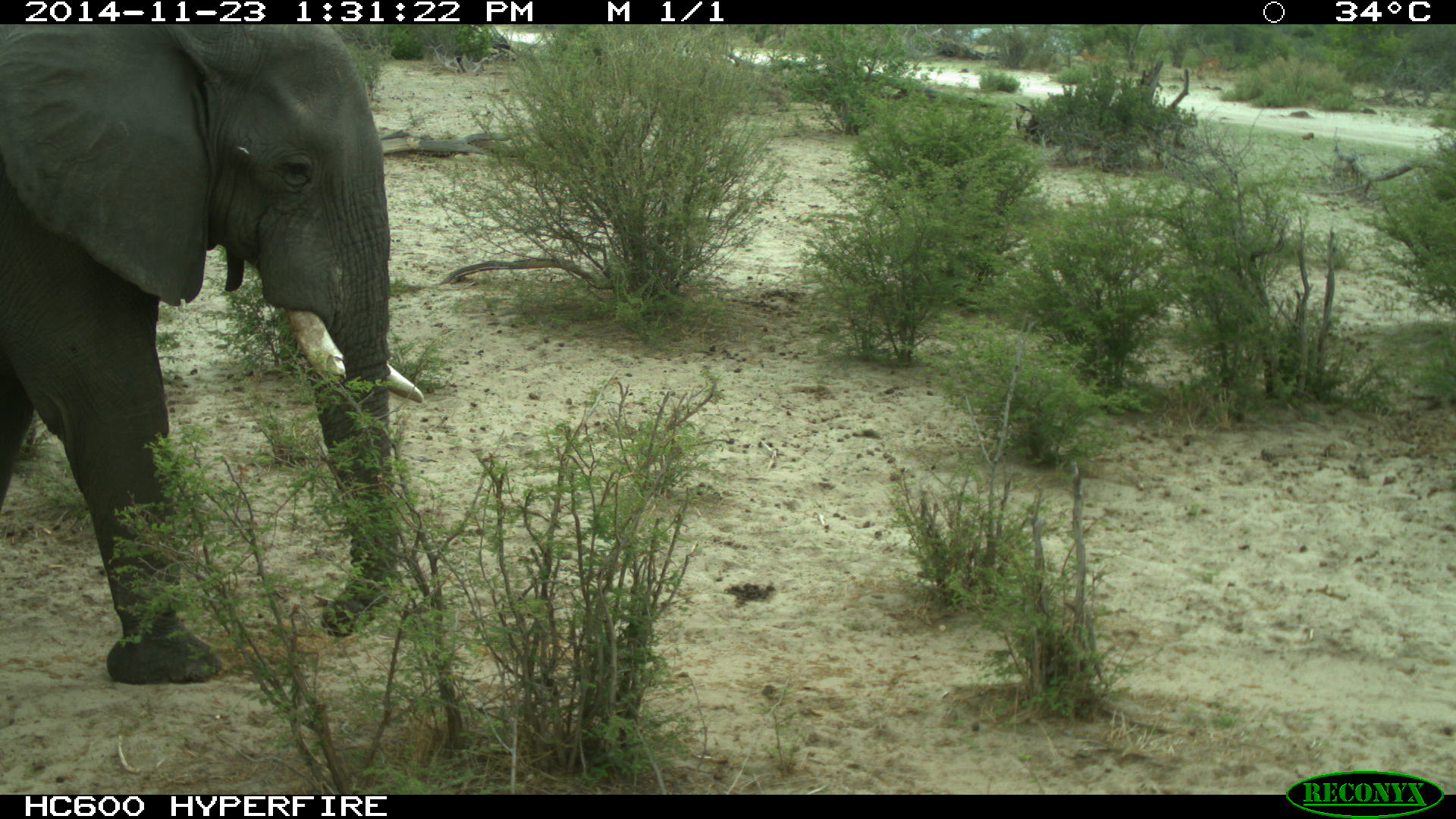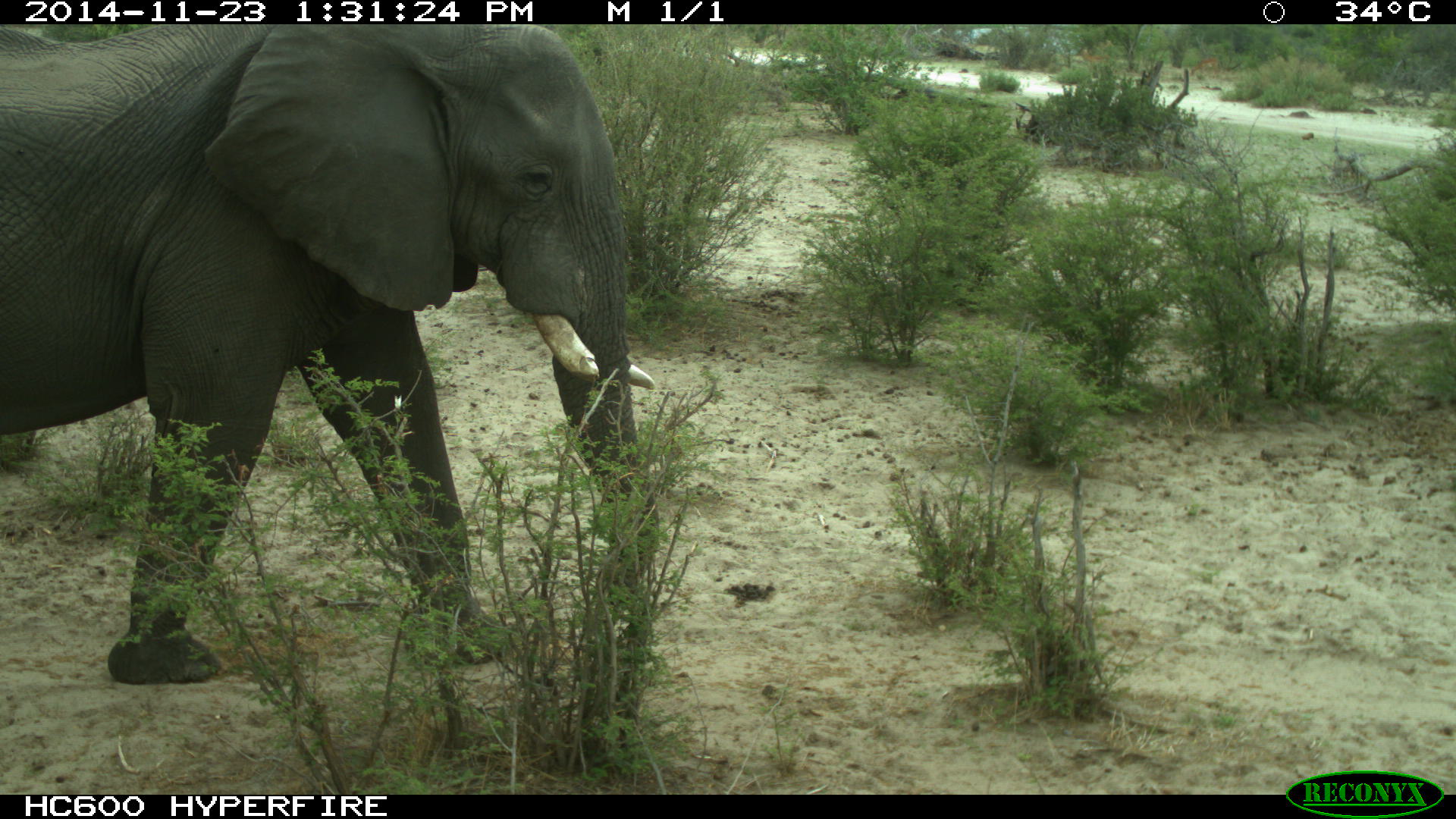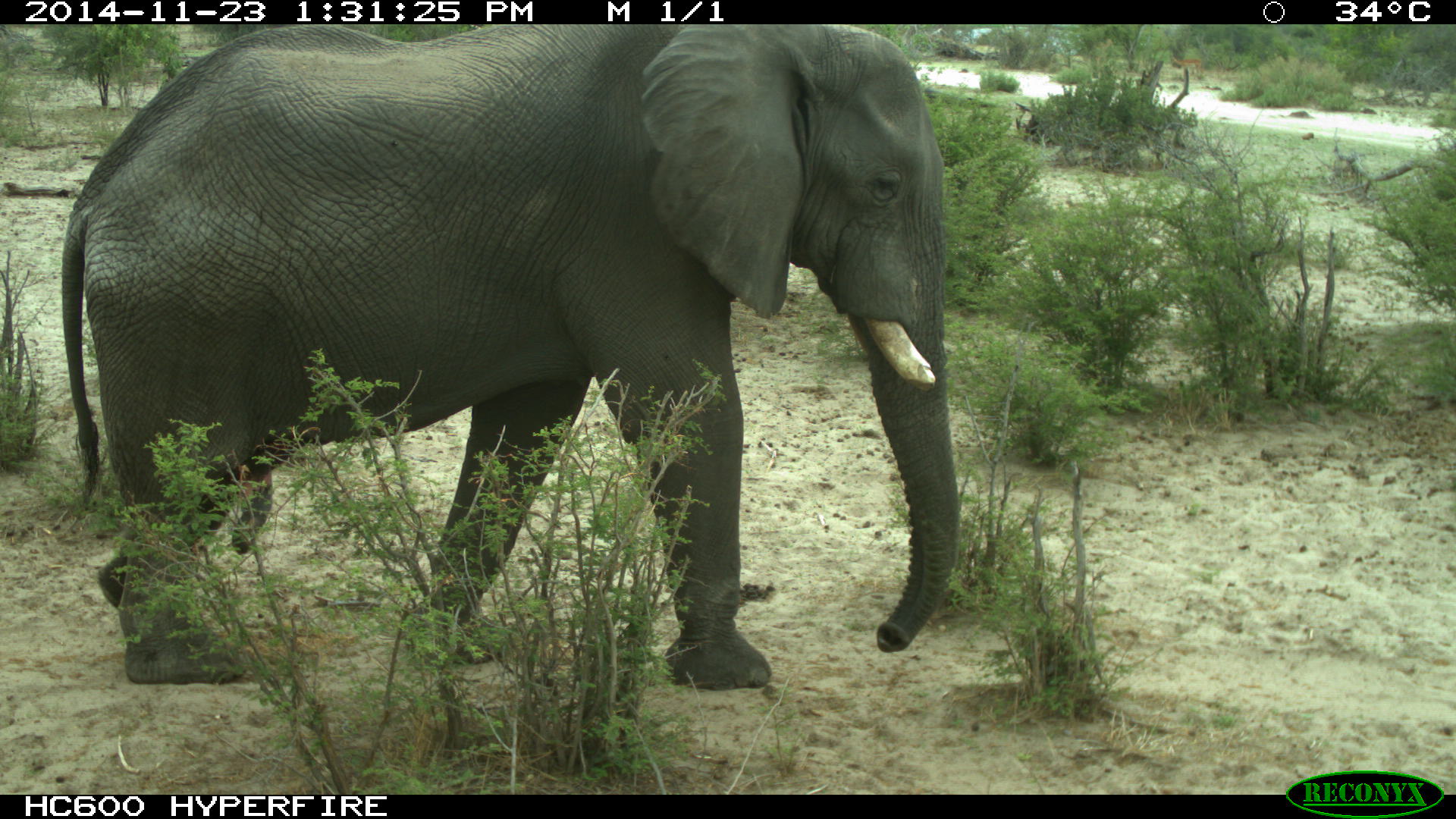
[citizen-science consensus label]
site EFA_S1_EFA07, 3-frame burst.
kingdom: Animalia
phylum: Chordata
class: Mammalia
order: Proboscidea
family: Elephantidae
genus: Loxodonta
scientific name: Loxodonta africana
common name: african bush elephant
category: elephant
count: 1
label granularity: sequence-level